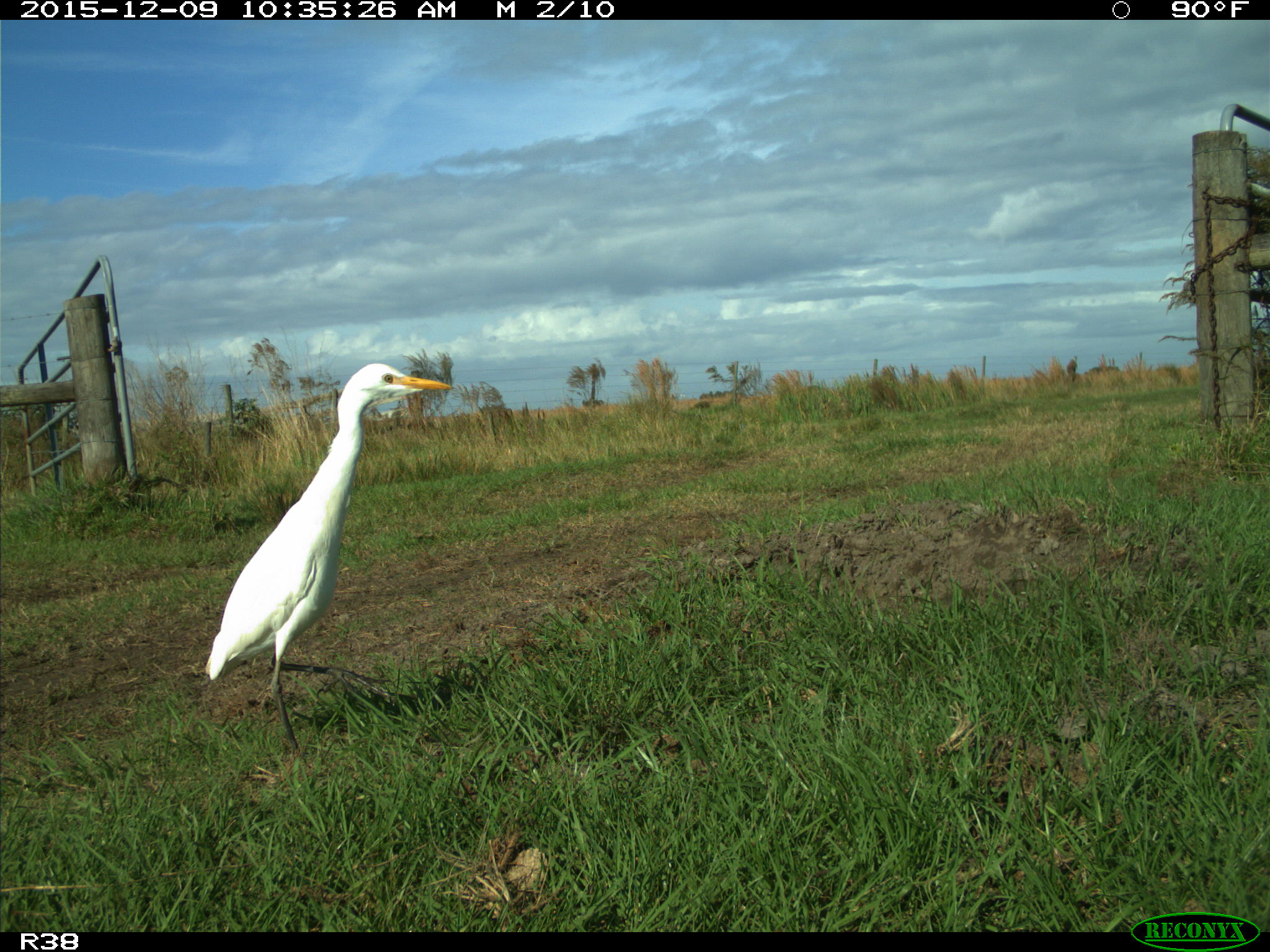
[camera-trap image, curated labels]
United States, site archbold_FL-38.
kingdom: Animalia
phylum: Chordata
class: Aves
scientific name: Aves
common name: birds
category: unidentified bird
Unidentified bird (birds) (Aves).